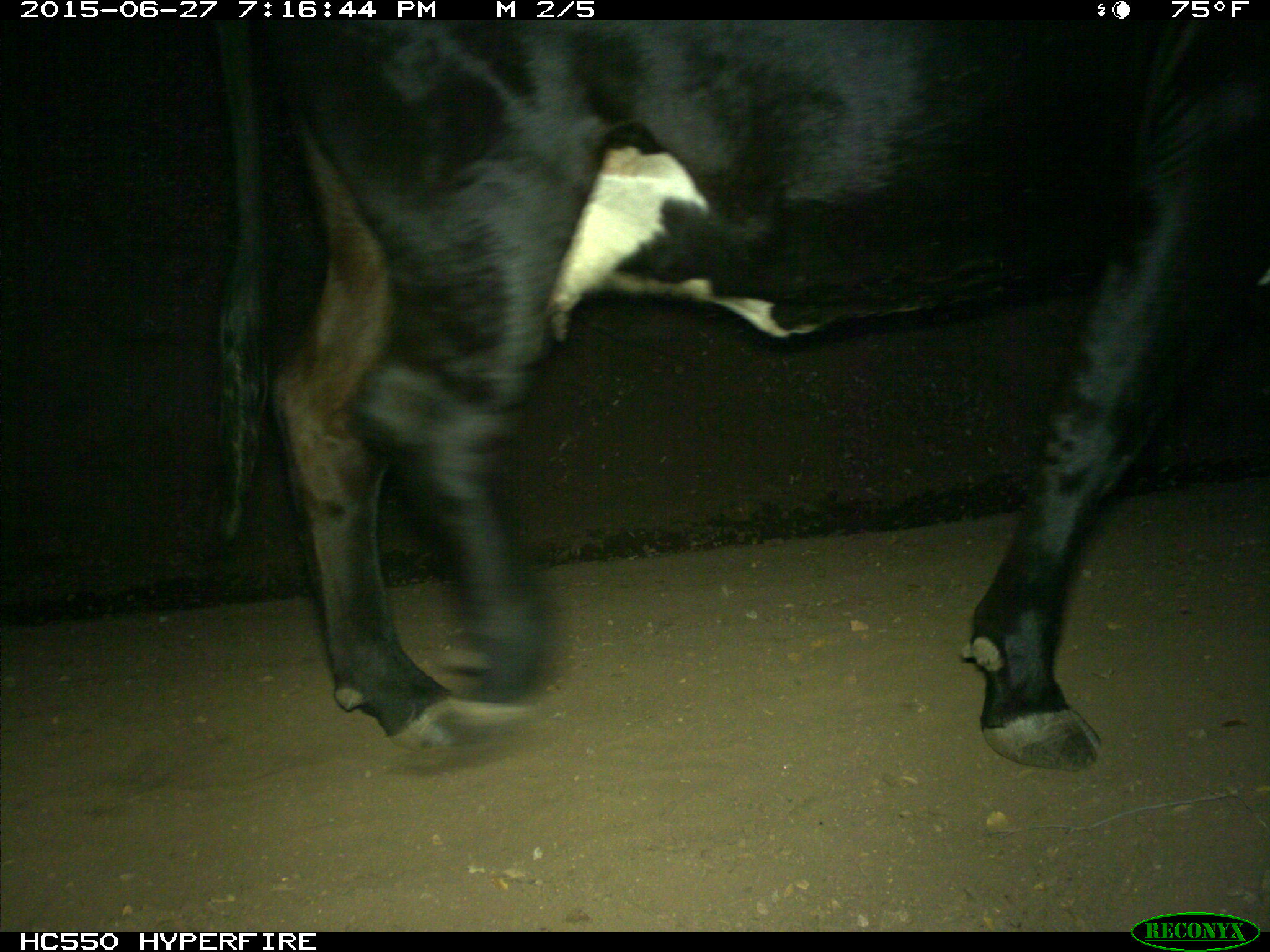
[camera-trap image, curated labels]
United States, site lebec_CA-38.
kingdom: Animalia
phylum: Chordata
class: Mammalia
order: Artiodactyla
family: Bovidae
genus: Bos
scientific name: Bos taurus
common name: domestic cow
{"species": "Bos taurus (domestic cow)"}